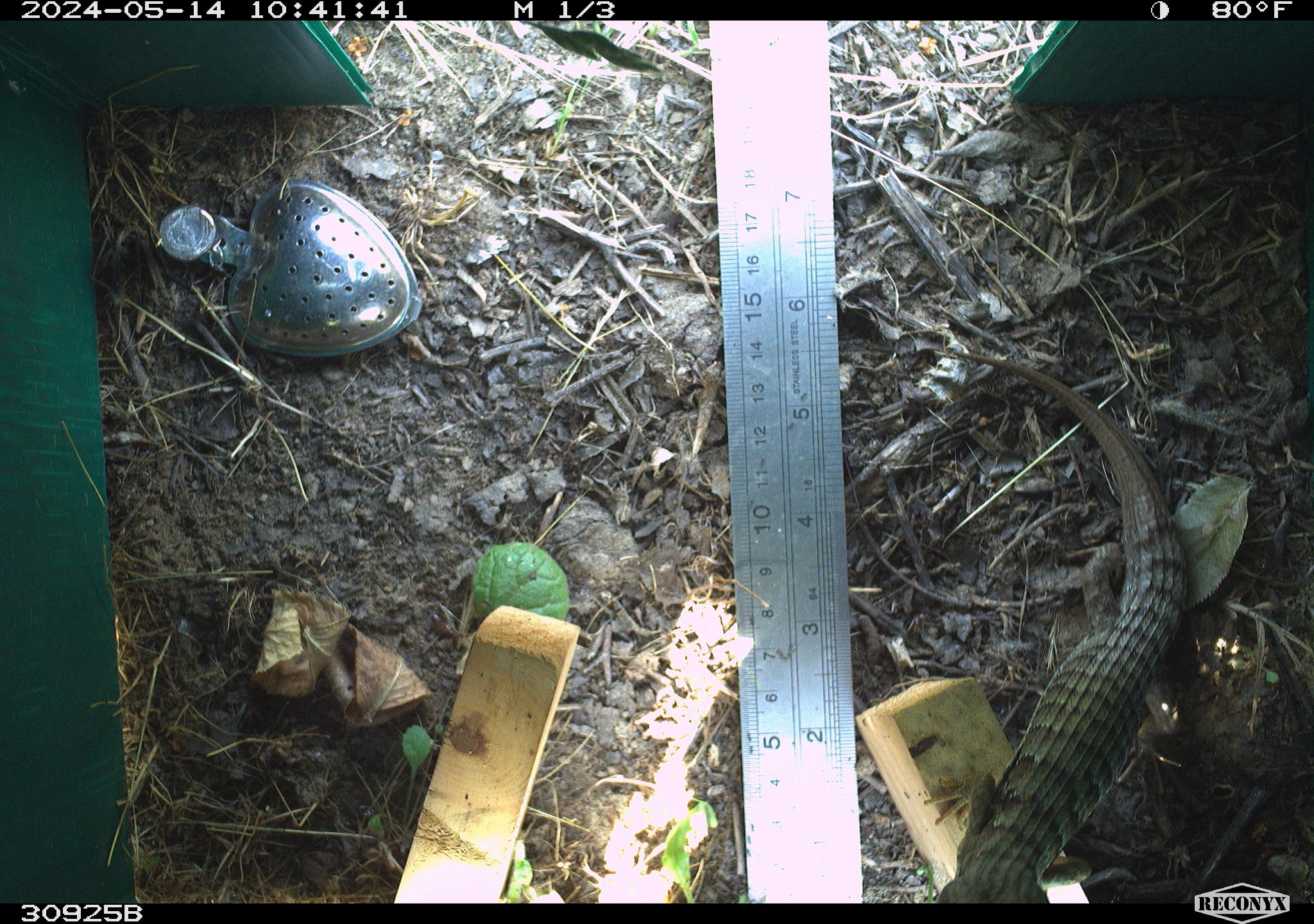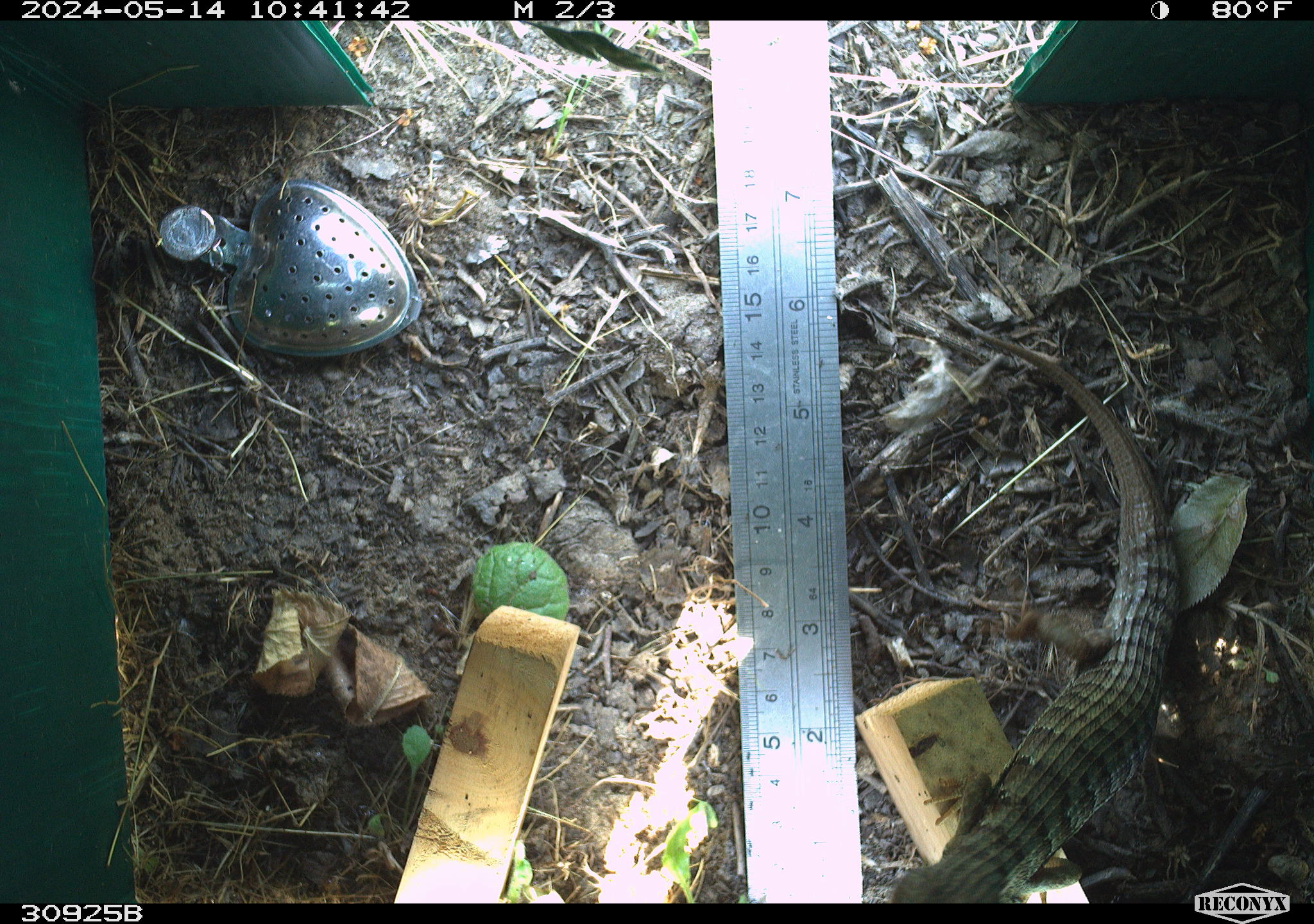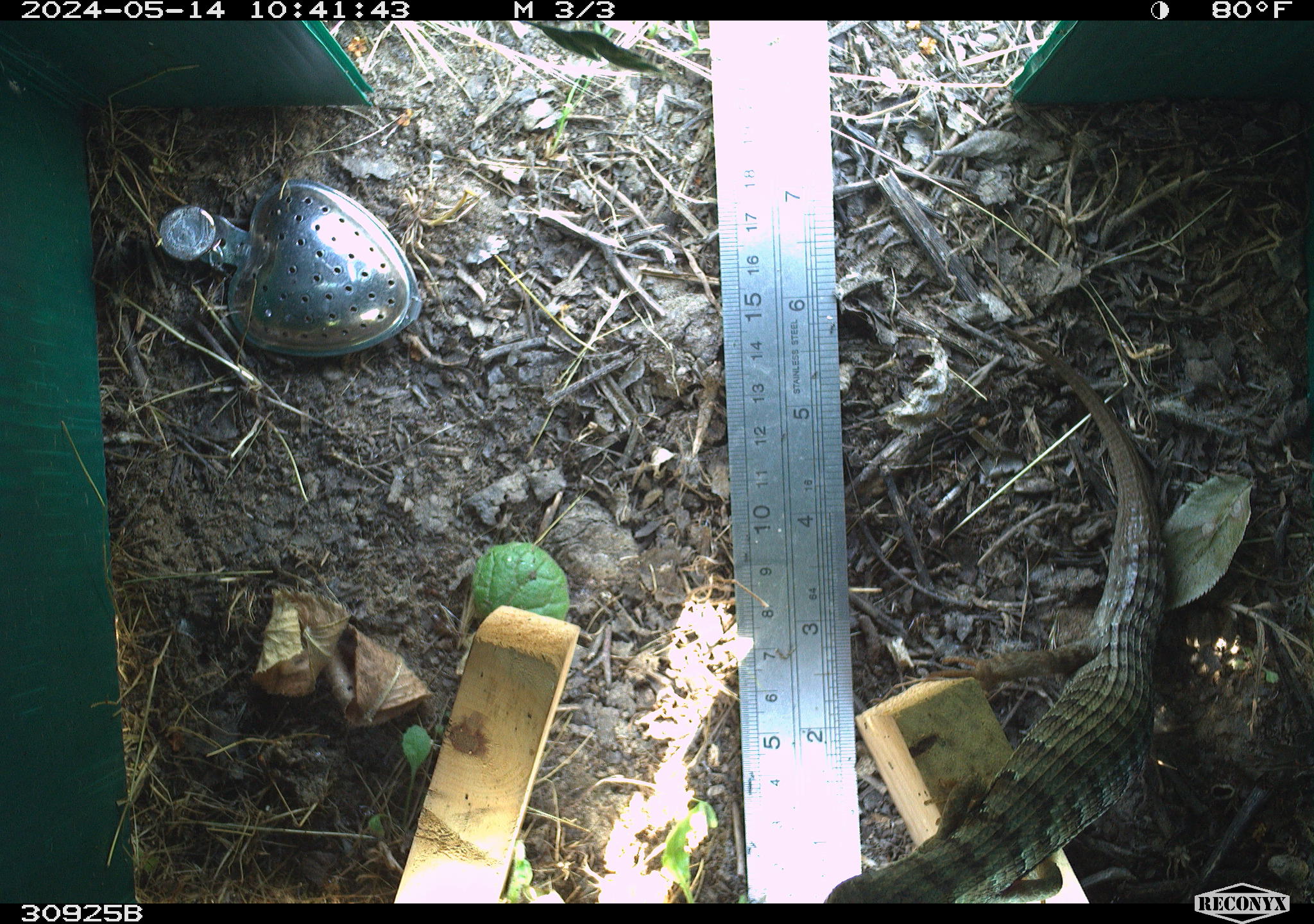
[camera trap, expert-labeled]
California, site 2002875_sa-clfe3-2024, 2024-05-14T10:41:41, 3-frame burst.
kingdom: Animalia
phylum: Chordata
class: Reptilia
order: Squamata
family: Anguidae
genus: Elgaria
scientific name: Elgaria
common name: alligator lizards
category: elgaria species